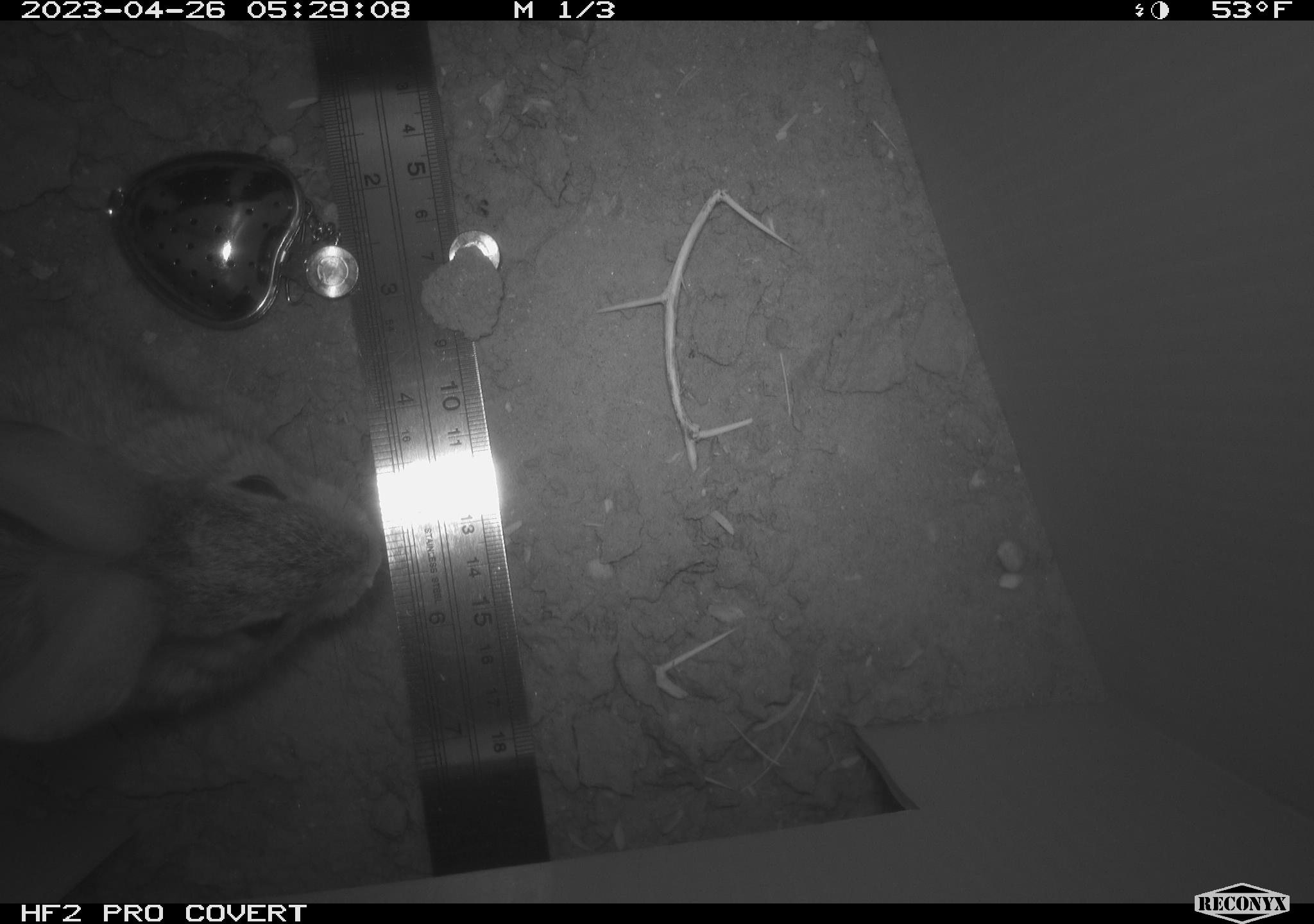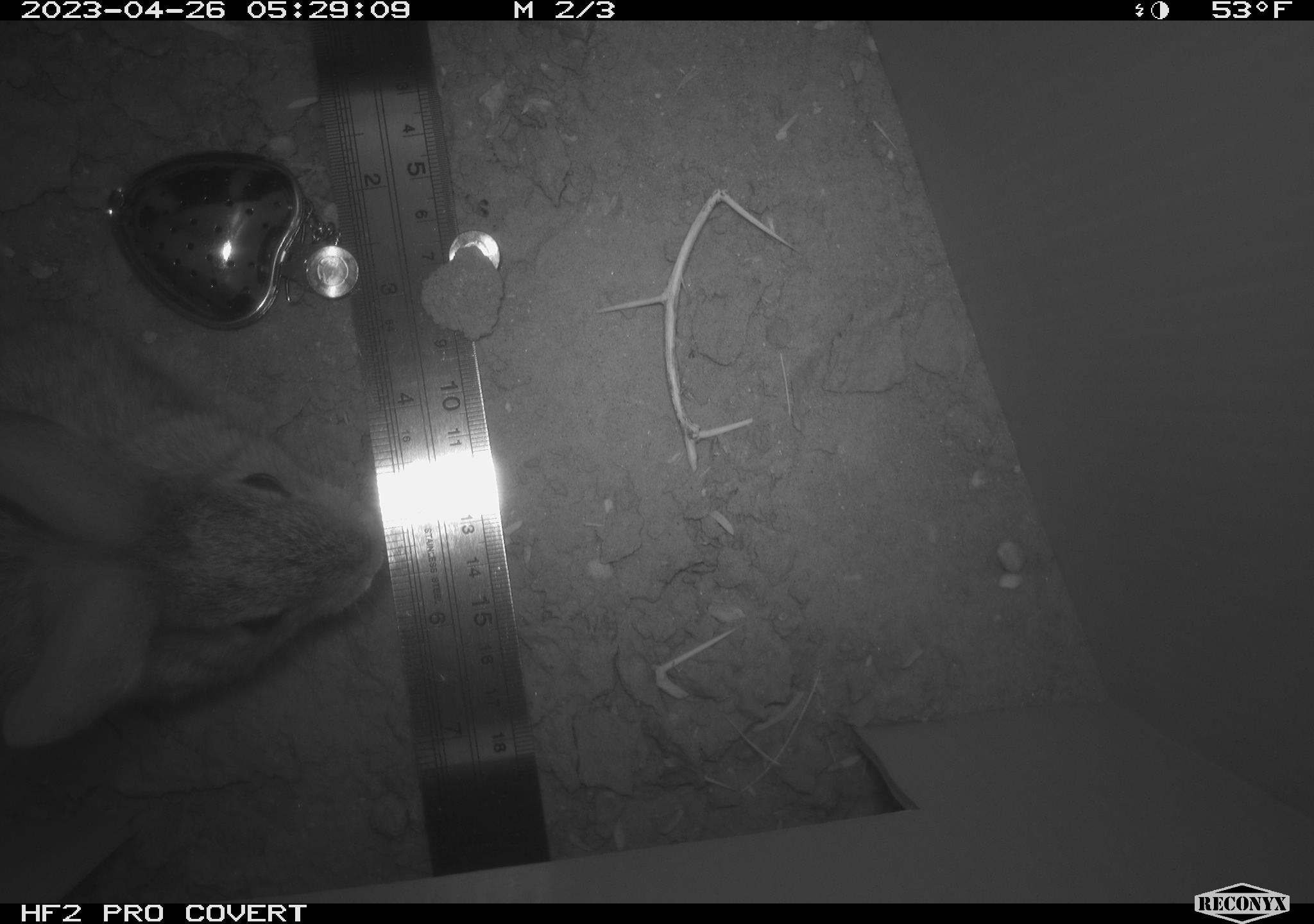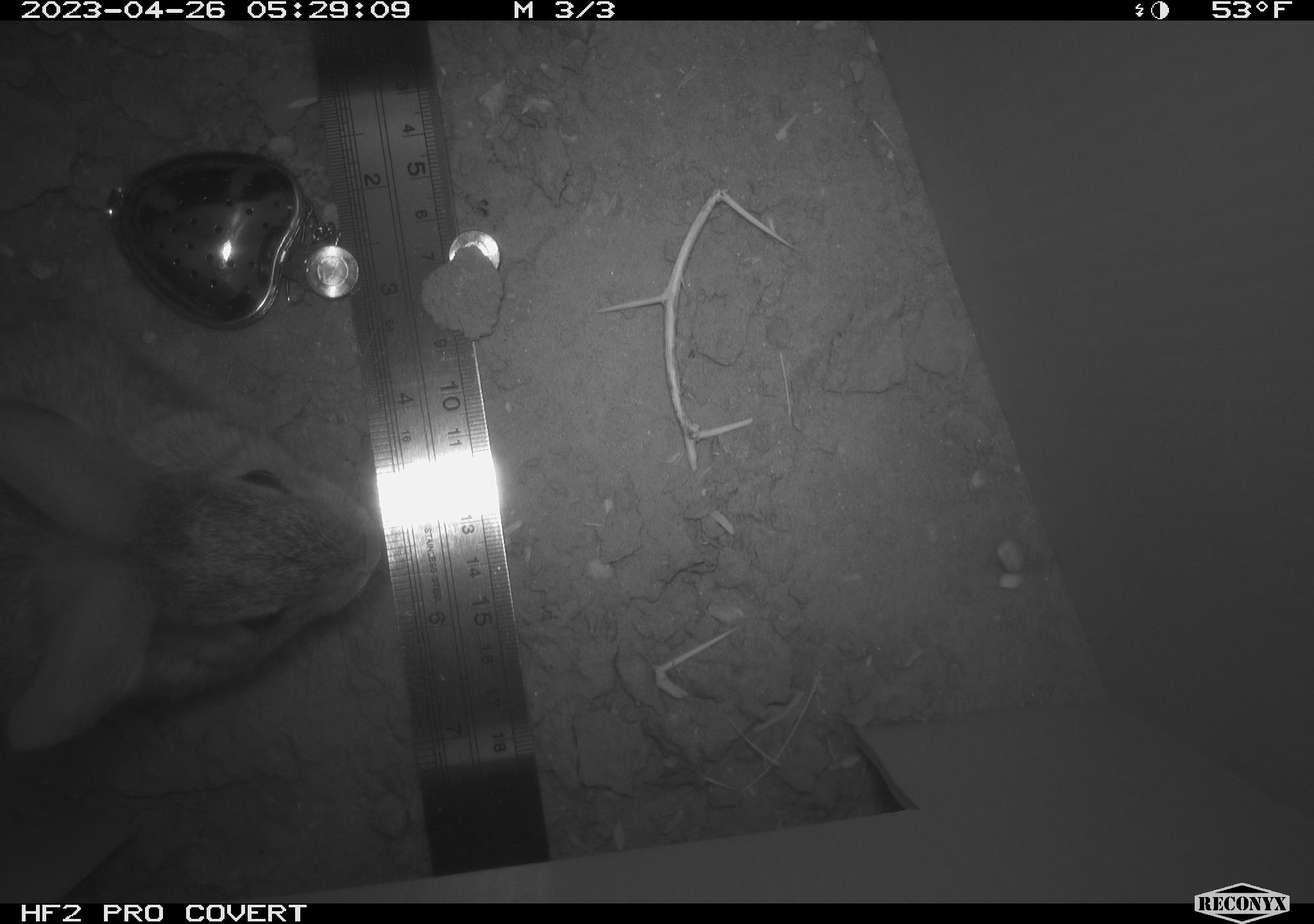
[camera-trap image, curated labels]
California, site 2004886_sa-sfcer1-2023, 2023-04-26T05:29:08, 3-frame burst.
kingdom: Animalia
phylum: Chordata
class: Mammalia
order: Lagomorpha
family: Leporidae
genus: Sylvilagus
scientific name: Sylvilagus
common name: cottontail rabbits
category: sylvilagus species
Sylvilagus species (cottontail rabbits) (Sylvilagus).